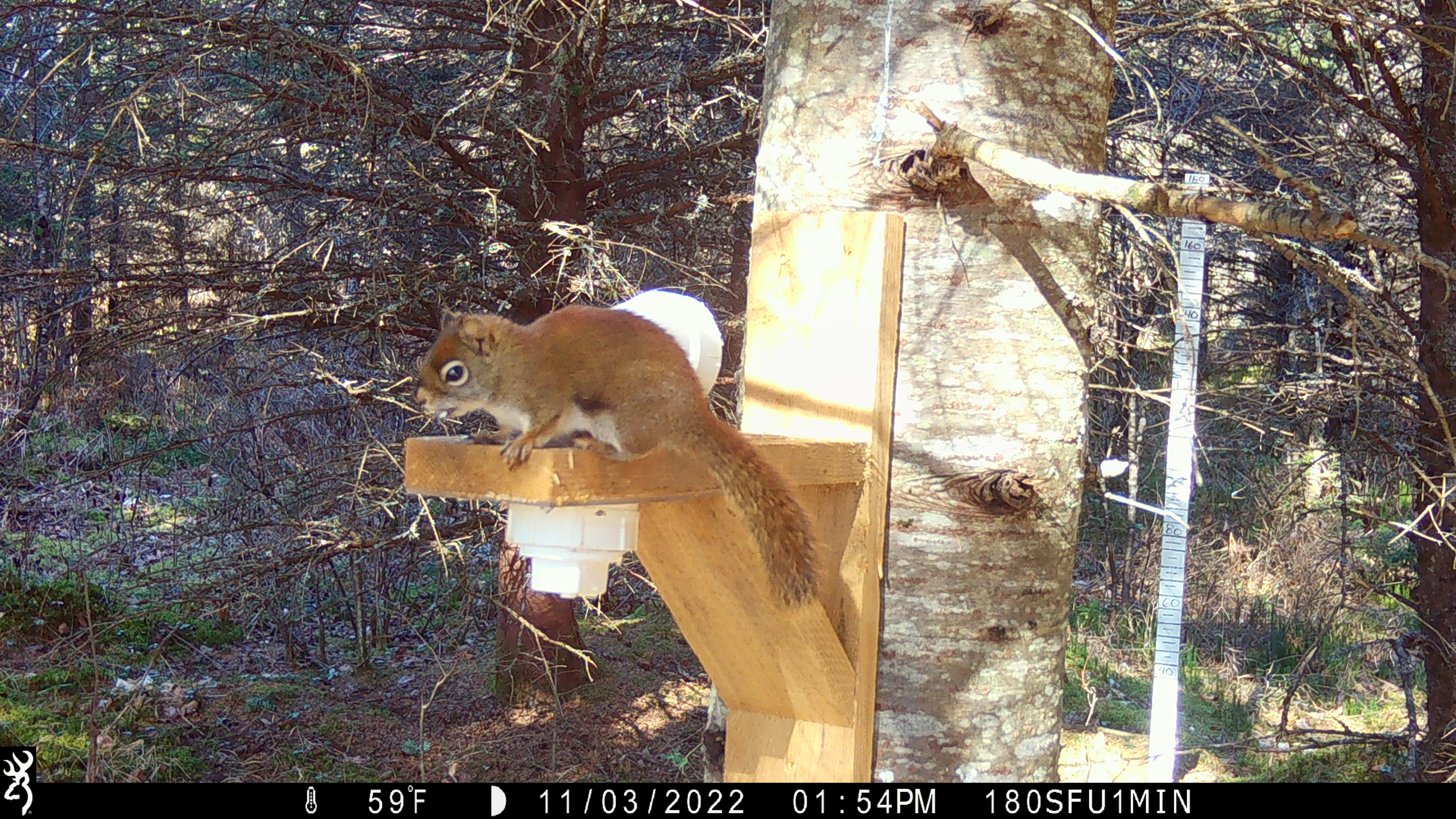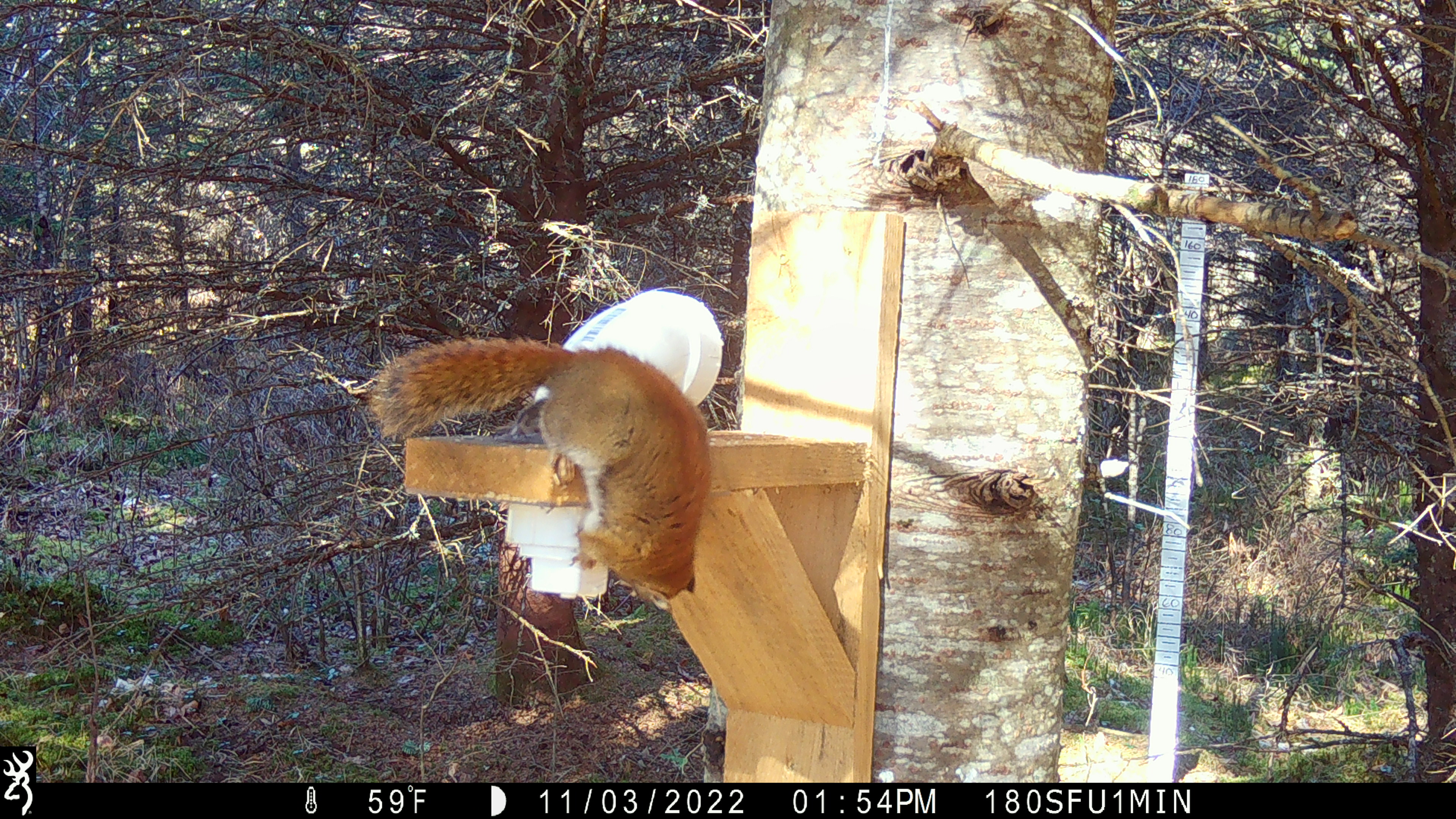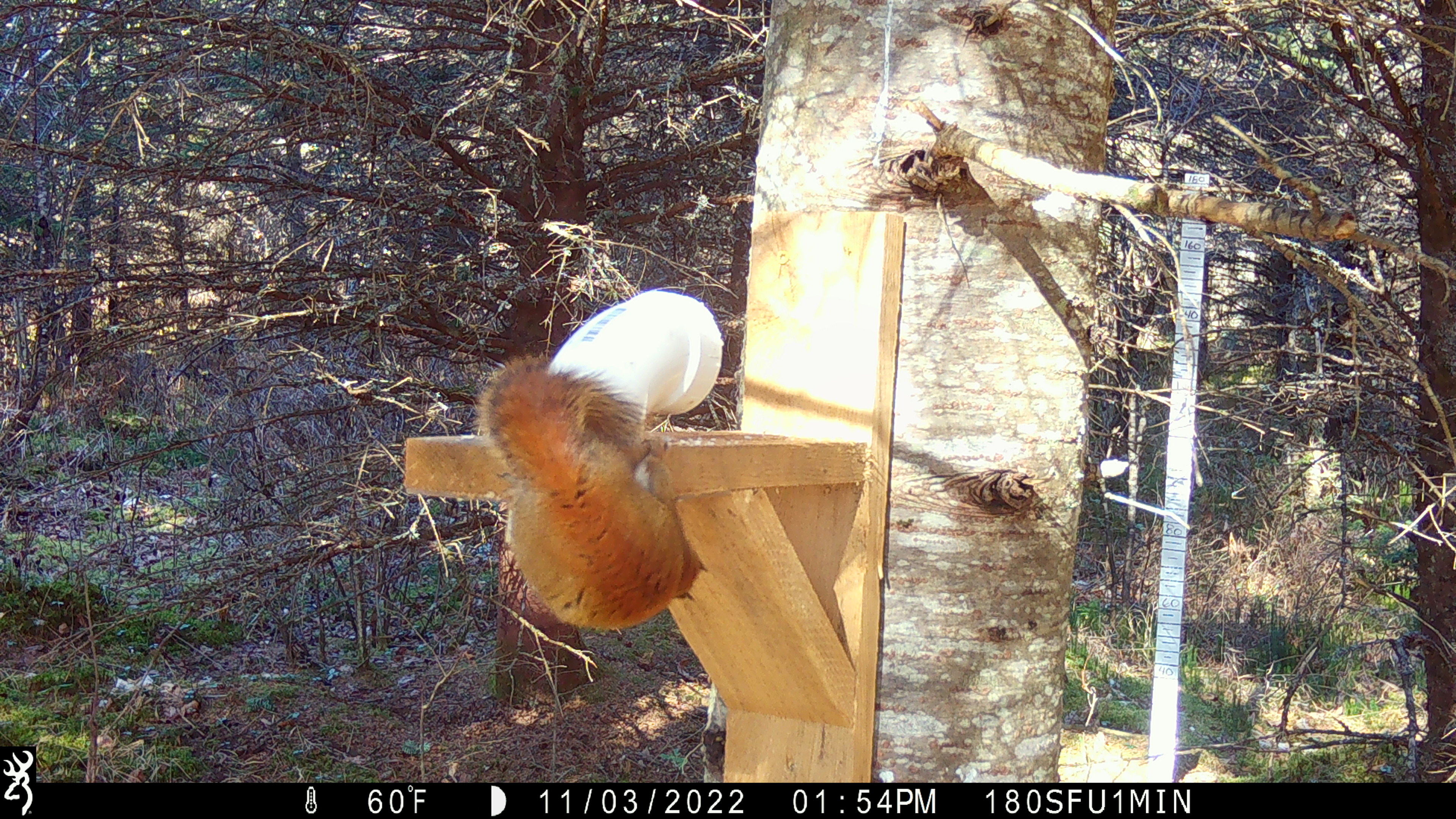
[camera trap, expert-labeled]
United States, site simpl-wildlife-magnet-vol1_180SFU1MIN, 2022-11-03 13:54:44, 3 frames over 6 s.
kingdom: Animalia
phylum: Chordata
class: Mammalia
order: Rodentia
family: Sciuridae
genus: Tamiasciurus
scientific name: Tamiasciurus hudsonicus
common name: red squirrel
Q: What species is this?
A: Red squirrel (Tamiasciurus hudsonicus).